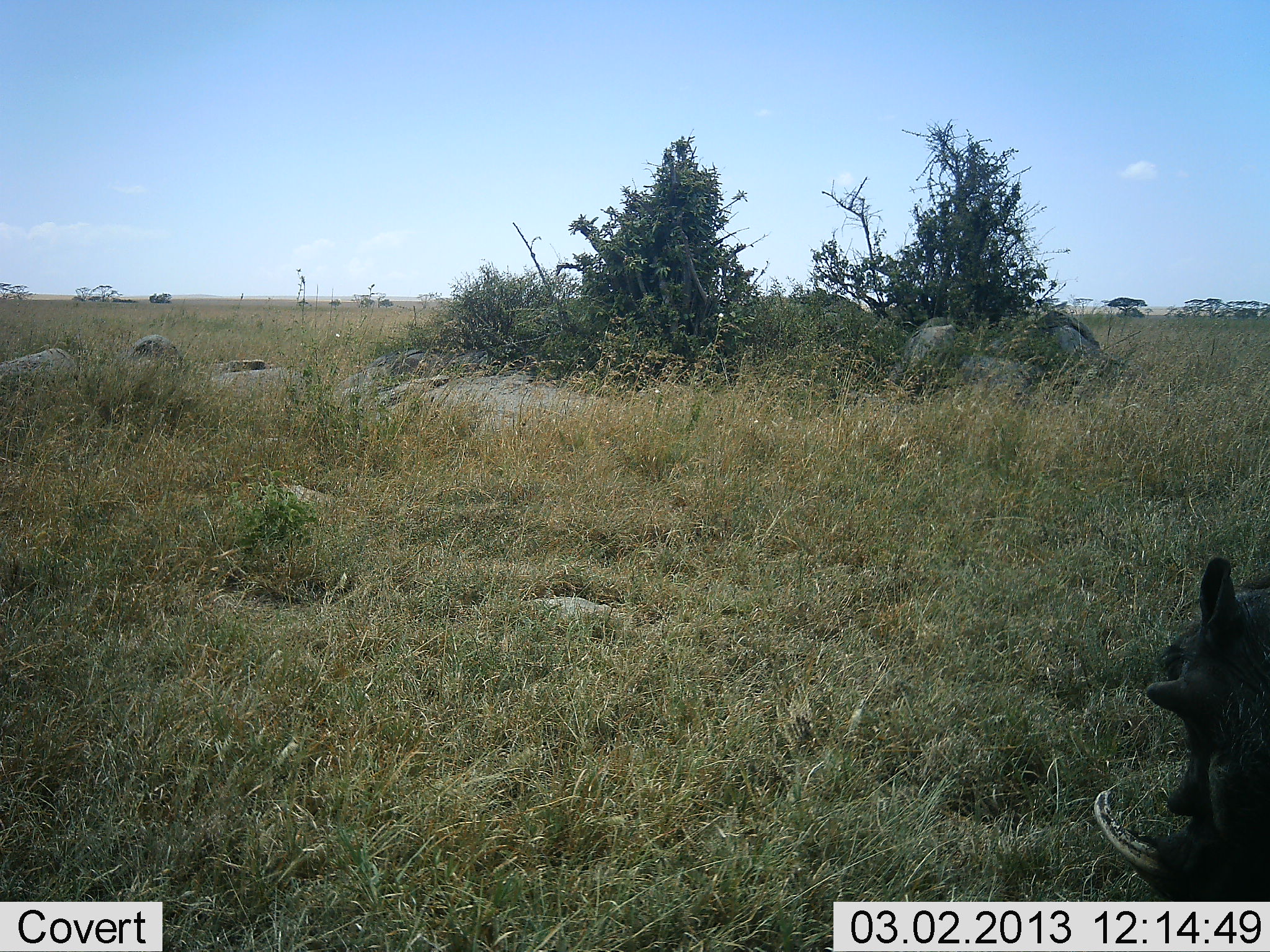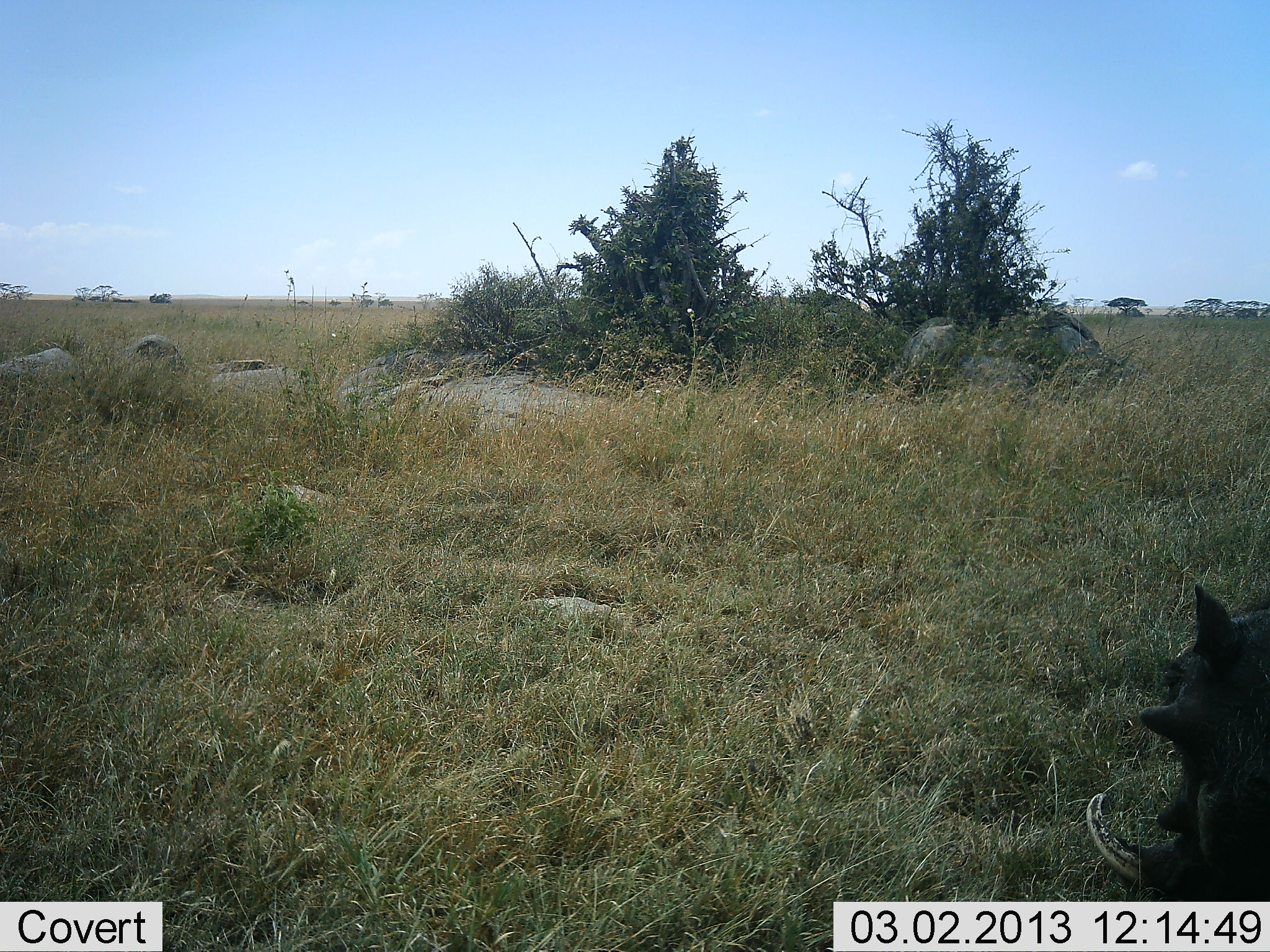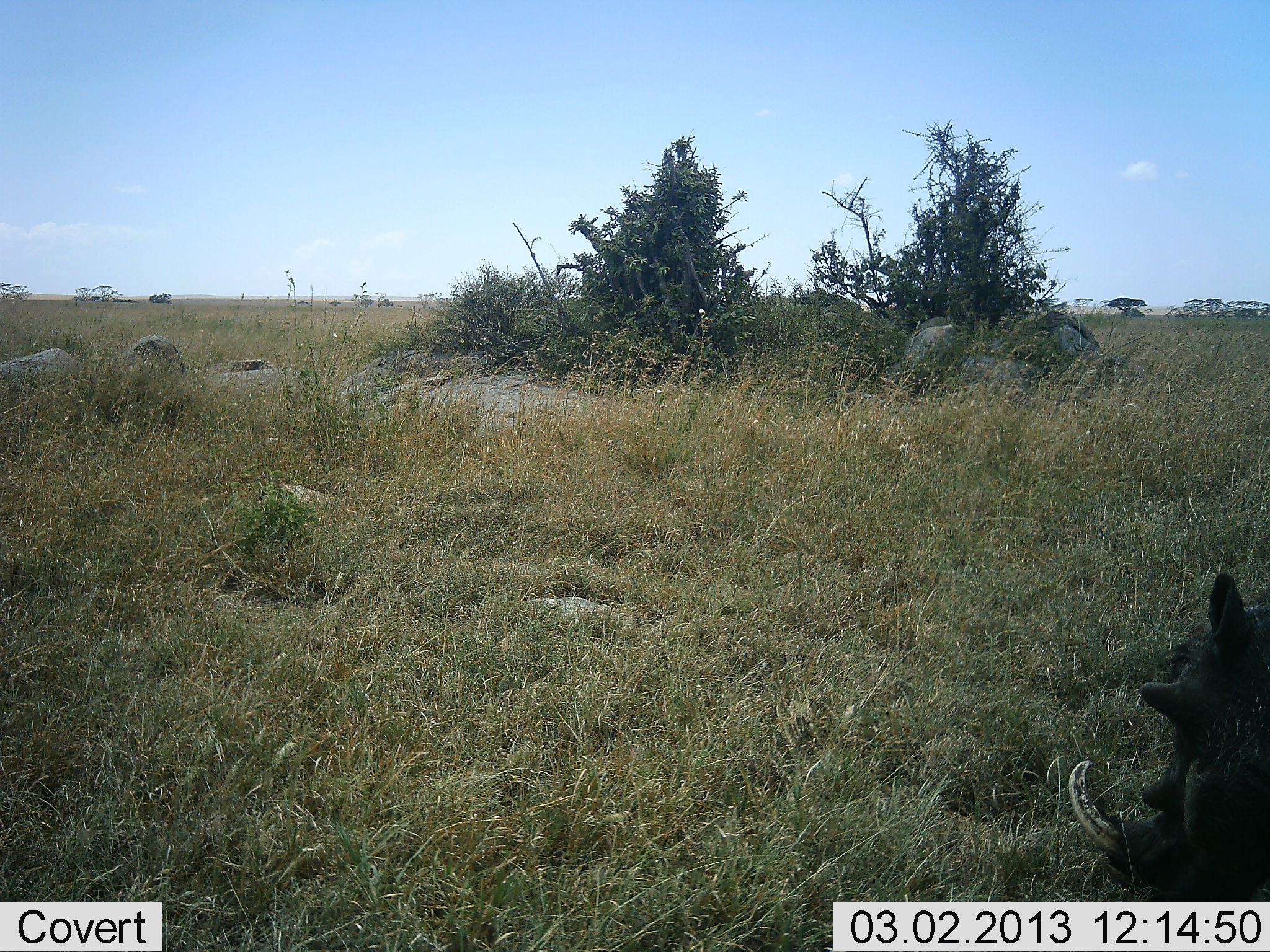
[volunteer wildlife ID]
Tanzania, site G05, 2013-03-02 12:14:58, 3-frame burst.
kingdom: Animalia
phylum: Chordata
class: Mammalia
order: Artiodactyla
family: Suidae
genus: Phacochoerus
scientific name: Phacochoerus africanus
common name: warthog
Warthog (Phacochoerus africanus), count 1. Behavior (volunteer vote fractions): standing 50%, resting 3%, moving 3%, interacting 6%. Young present (vote fraction): 0%. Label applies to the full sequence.